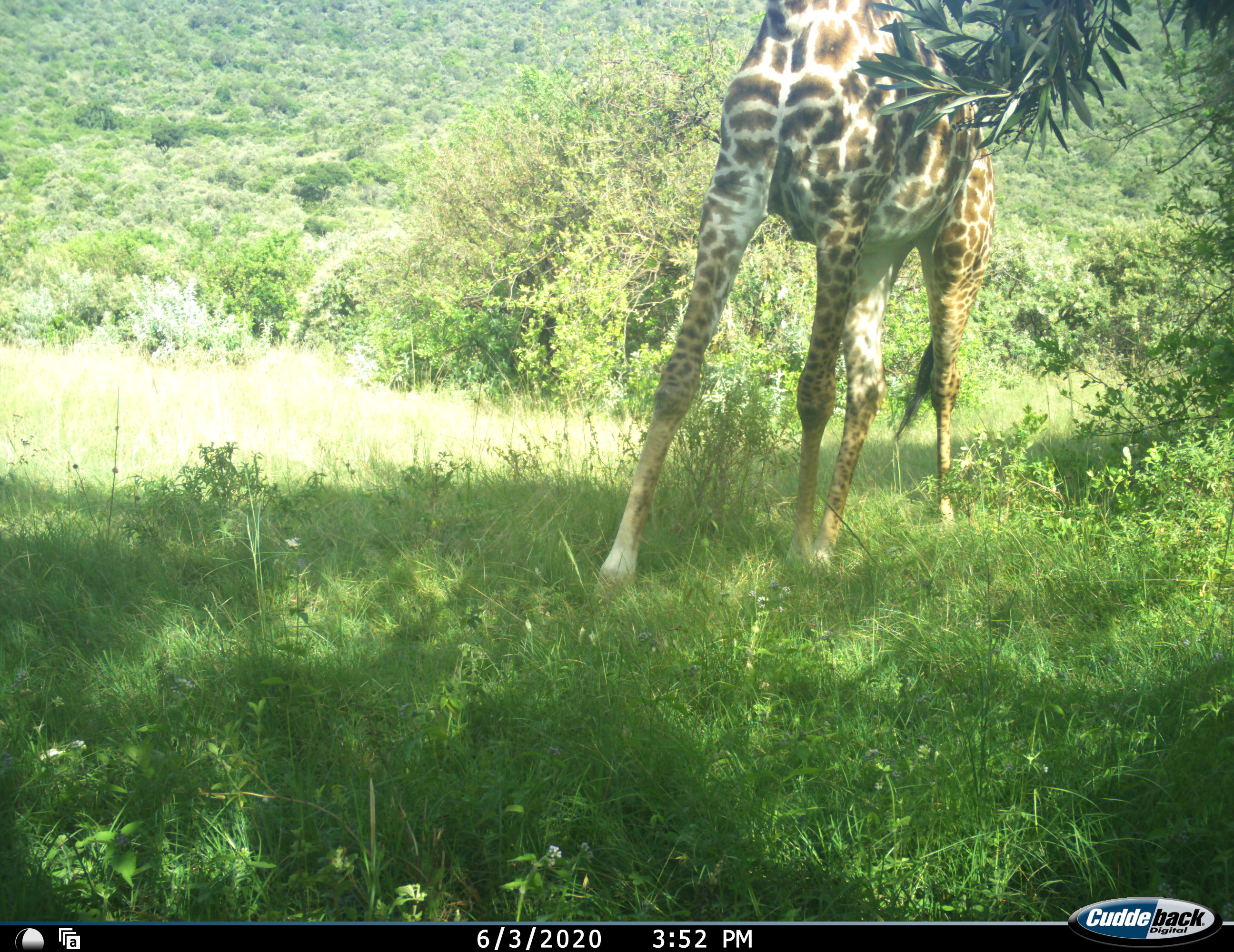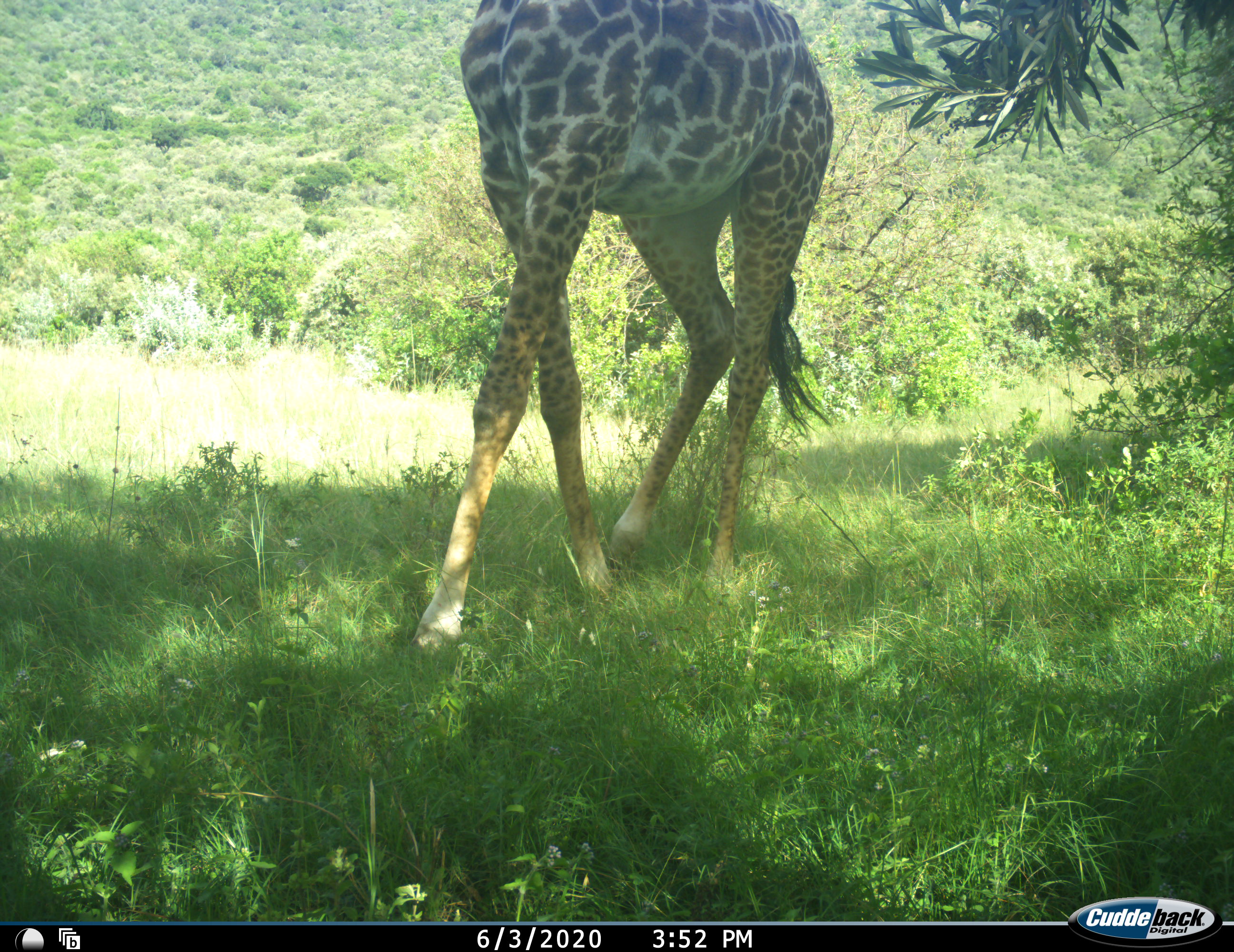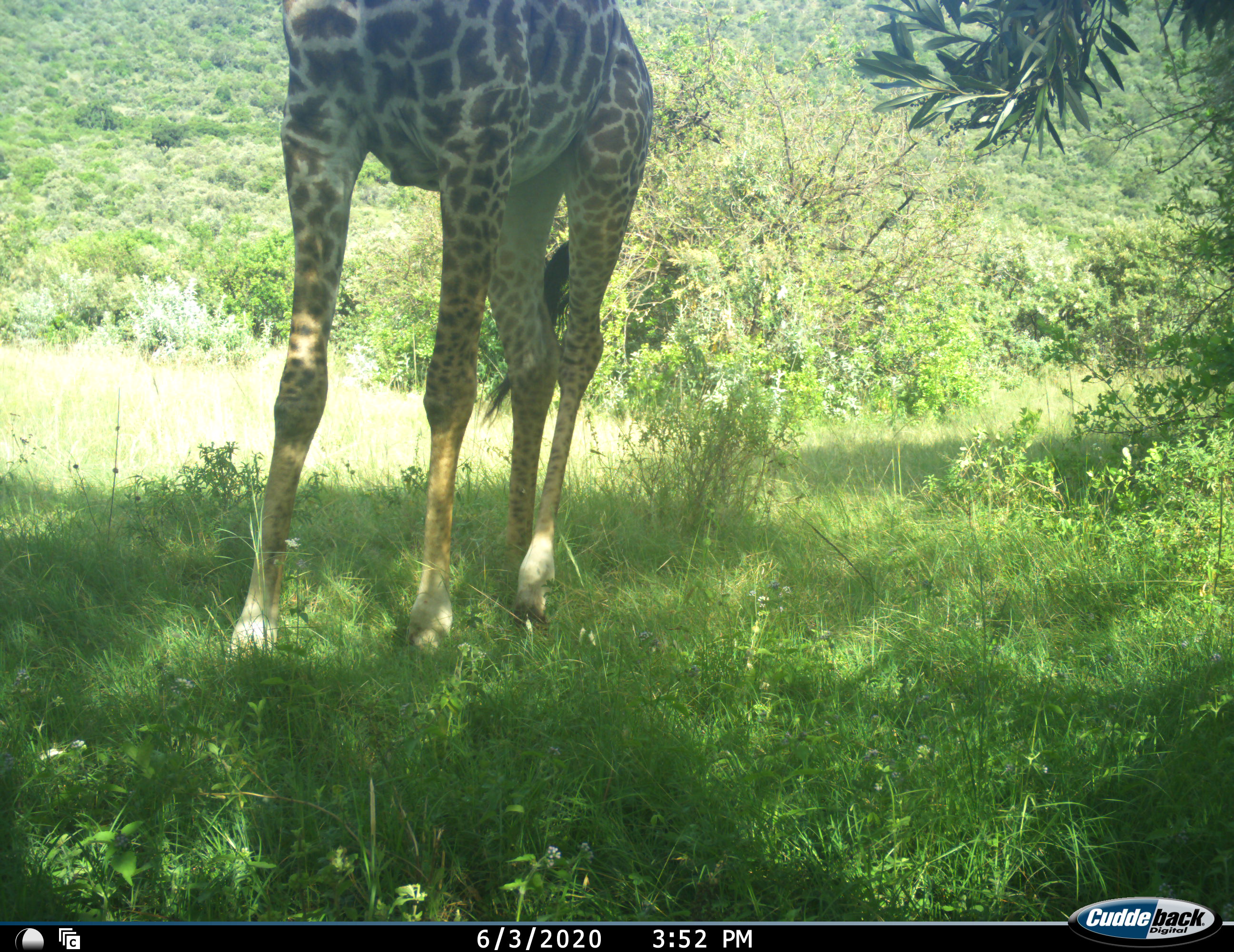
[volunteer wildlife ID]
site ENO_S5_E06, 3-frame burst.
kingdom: Animalia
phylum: Chordata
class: Mammalia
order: Artiodactyla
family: Giraffidae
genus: Giraffa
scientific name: Giraffa camelopardalis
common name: giraffe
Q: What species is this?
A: Giraffe (Giraffa camelopardalis).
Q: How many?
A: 1.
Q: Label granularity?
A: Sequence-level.